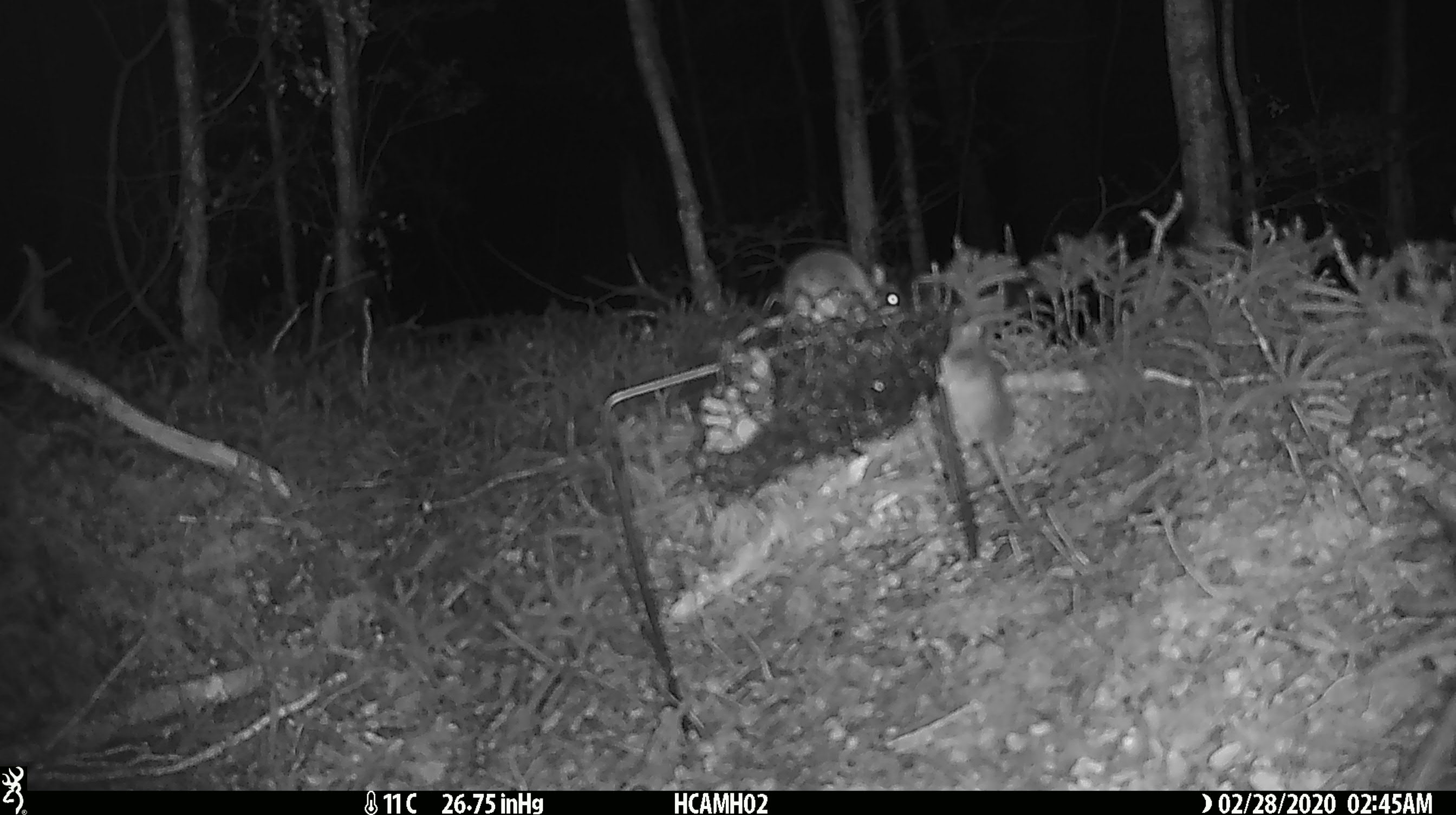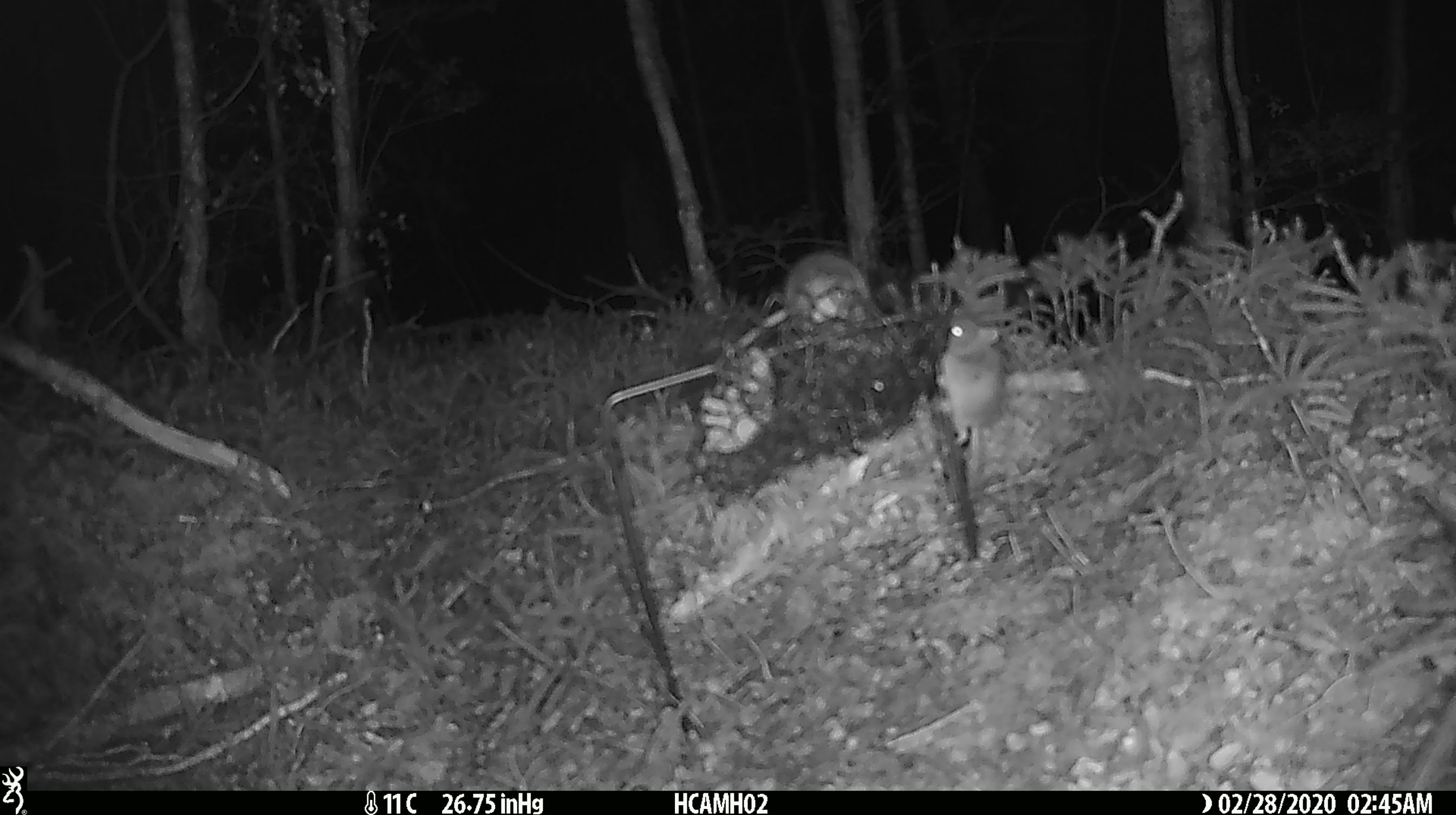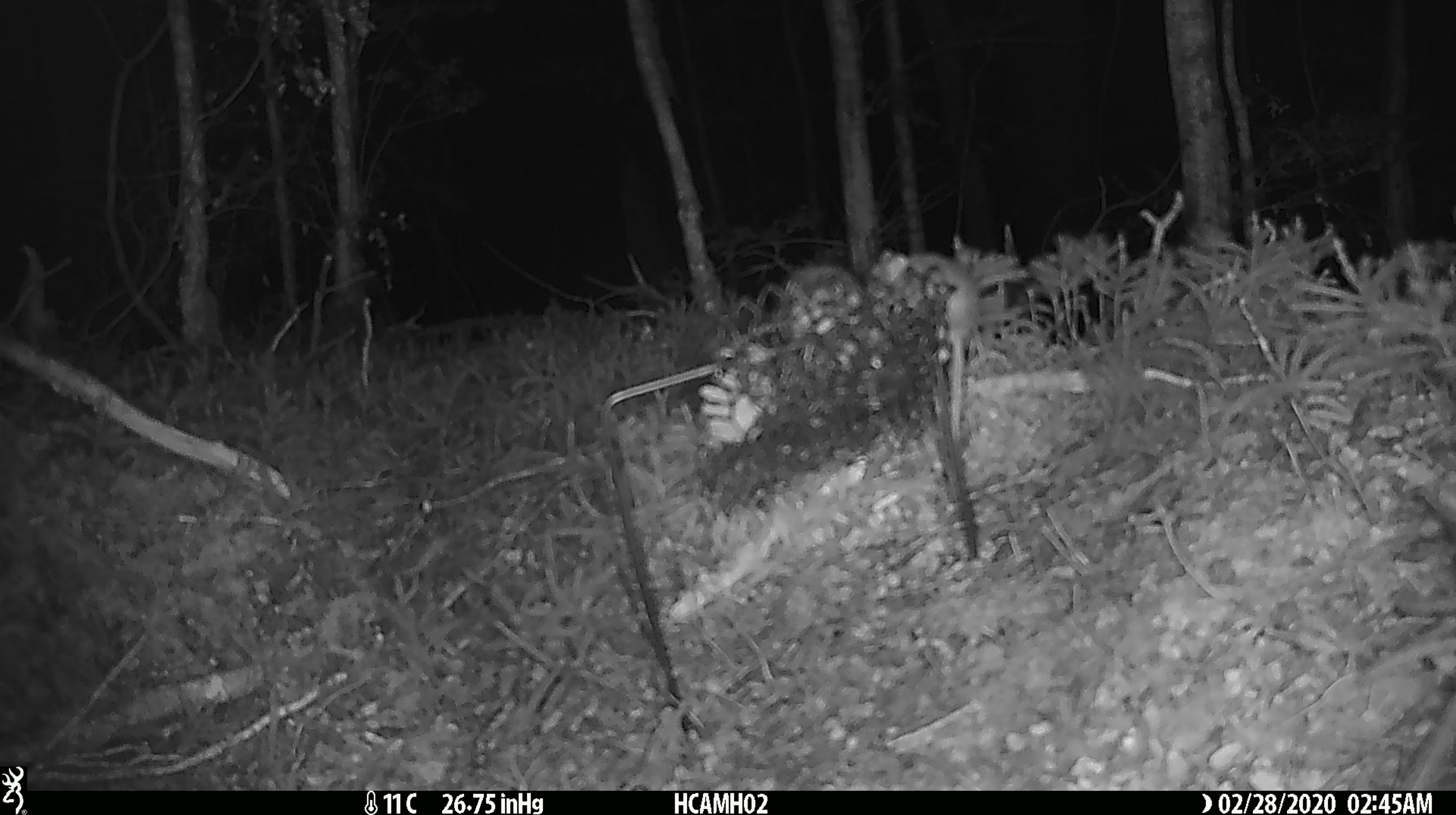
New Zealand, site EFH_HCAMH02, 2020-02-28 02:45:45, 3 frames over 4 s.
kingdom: Animalia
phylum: Chordata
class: Mammalia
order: Rodentia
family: Muridae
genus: Mus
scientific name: Mus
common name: mouse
Mouse (Mus).